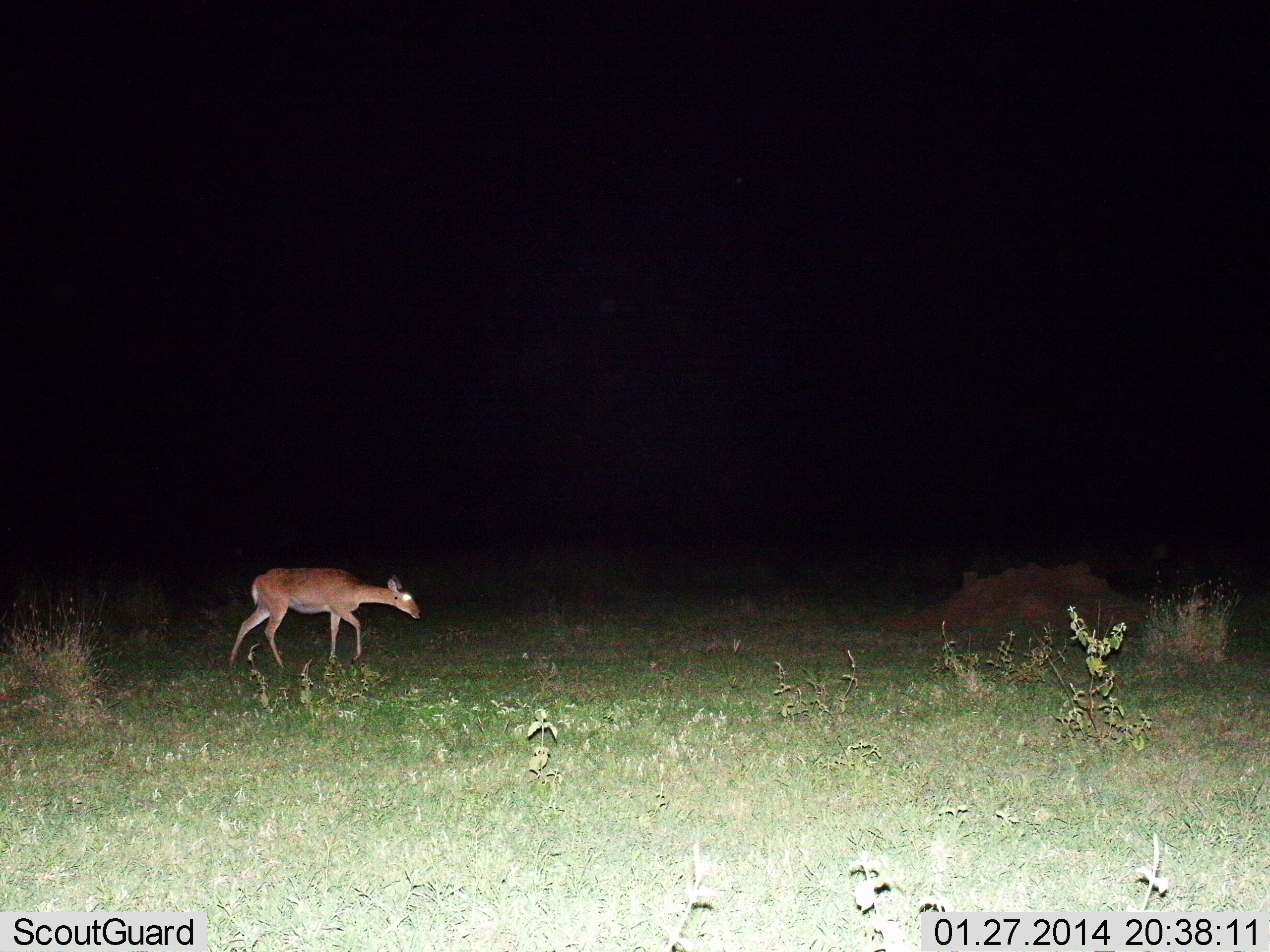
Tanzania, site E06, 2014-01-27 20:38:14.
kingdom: Animalia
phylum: Chordata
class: Mammalia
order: Artiodactyla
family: Bovidae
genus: Redunca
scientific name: Redunca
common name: reedbuck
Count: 1.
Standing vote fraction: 0%.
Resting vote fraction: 0%.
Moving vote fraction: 100%.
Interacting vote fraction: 0%.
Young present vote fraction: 0%.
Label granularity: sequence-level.